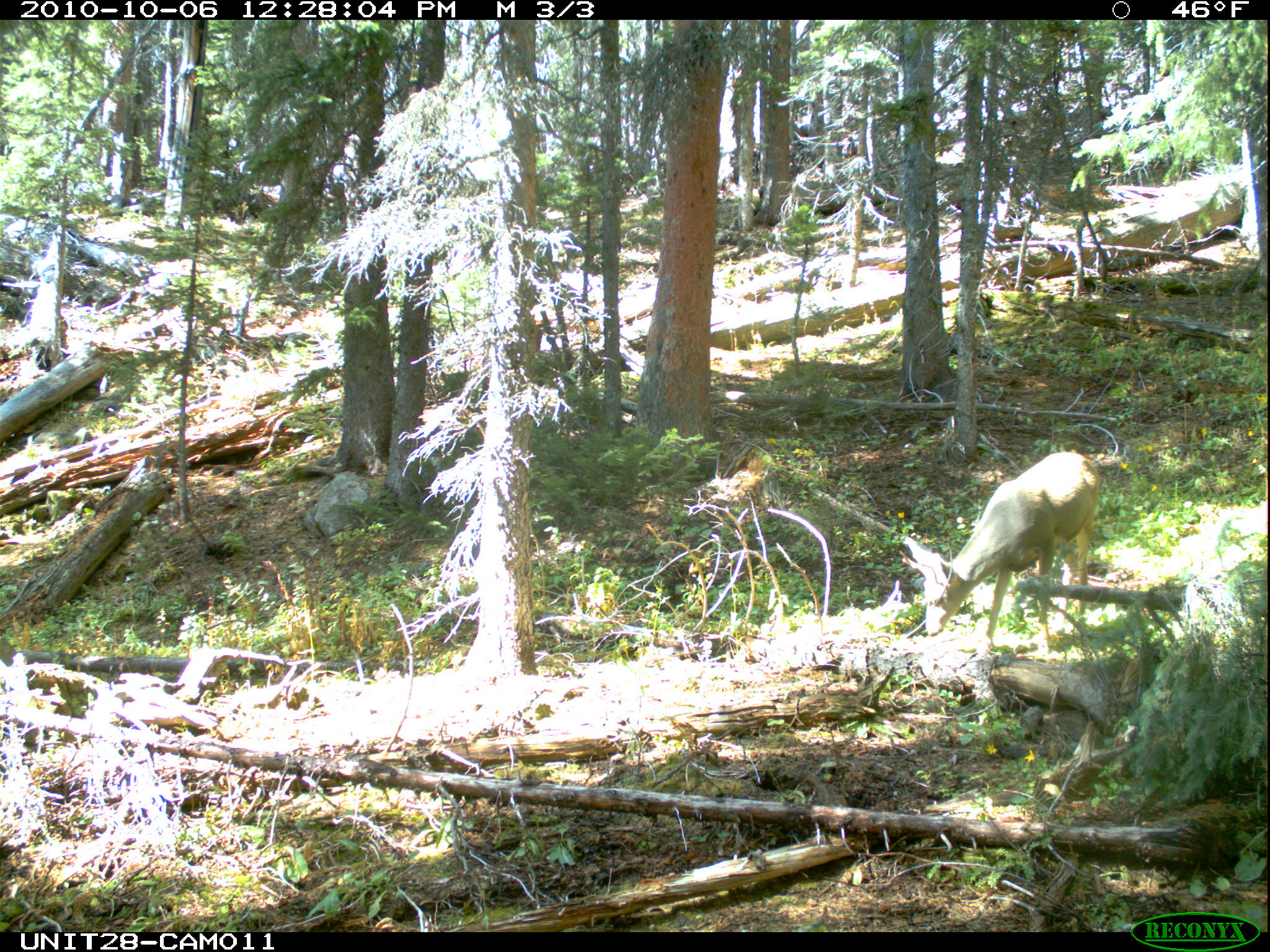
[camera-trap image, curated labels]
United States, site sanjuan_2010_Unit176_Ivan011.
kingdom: Animalia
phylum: Chordata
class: Mammalia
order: Artiodactyla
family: Cervidae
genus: Odocoileus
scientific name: Odocoileus hemionus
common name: mule deer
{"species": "Odocoileus hemionus (mule deer)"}